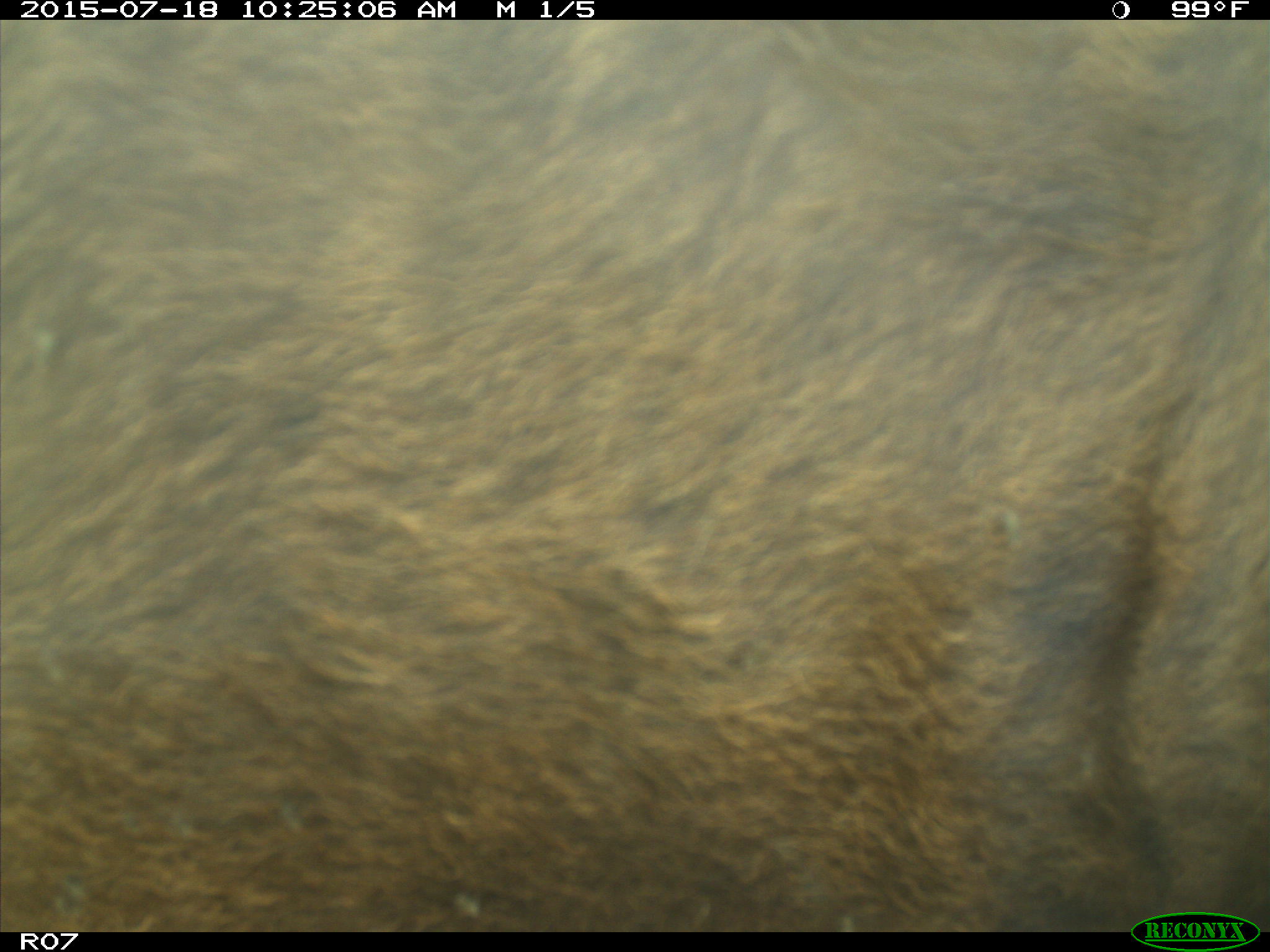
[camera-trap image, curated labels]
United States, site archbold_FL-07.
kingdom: Animalia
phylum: Chordata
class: Mammalia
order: Artiodactyla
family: Bovidae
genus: Bos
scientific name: Bos taurus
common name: domestic cow